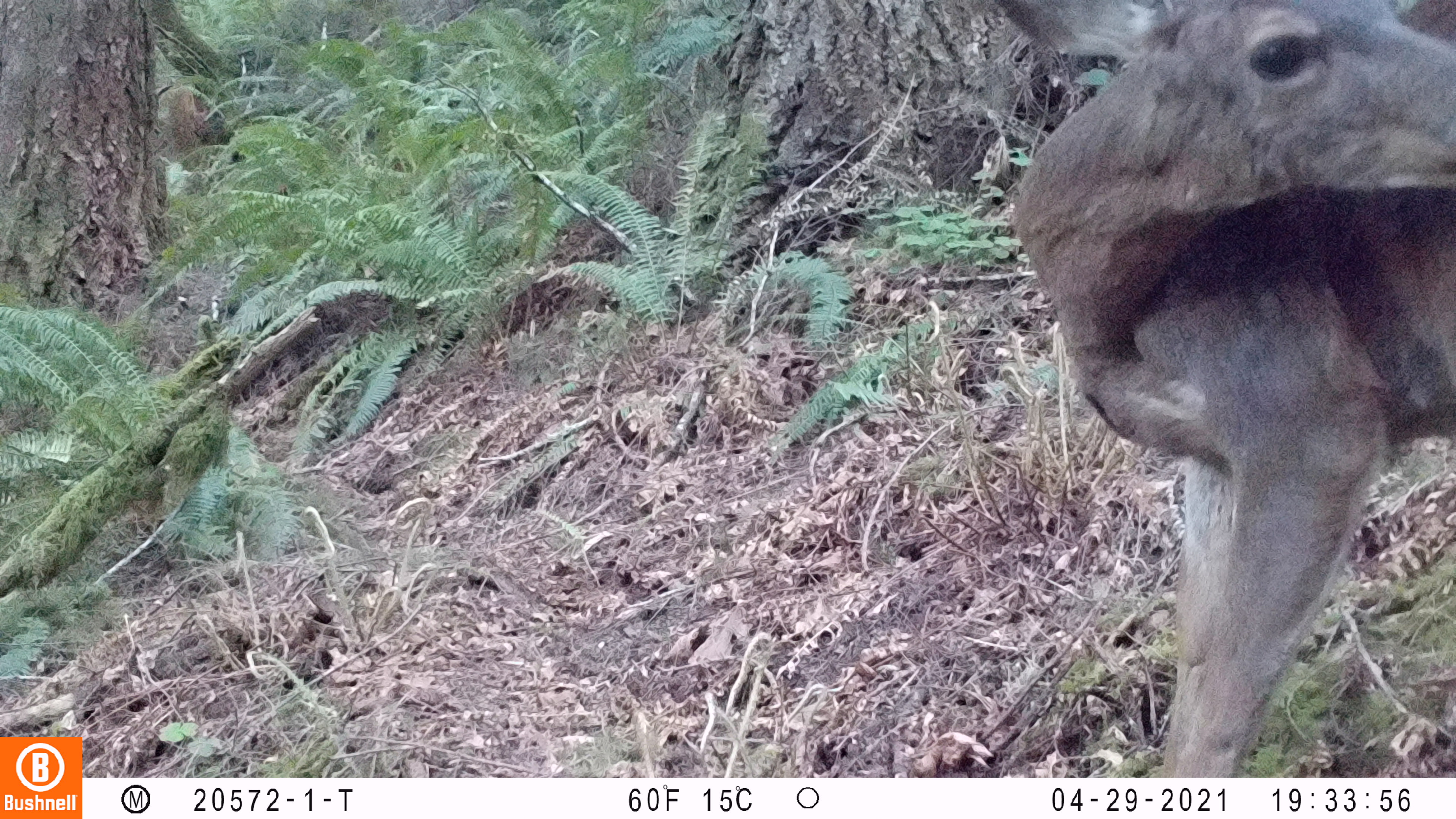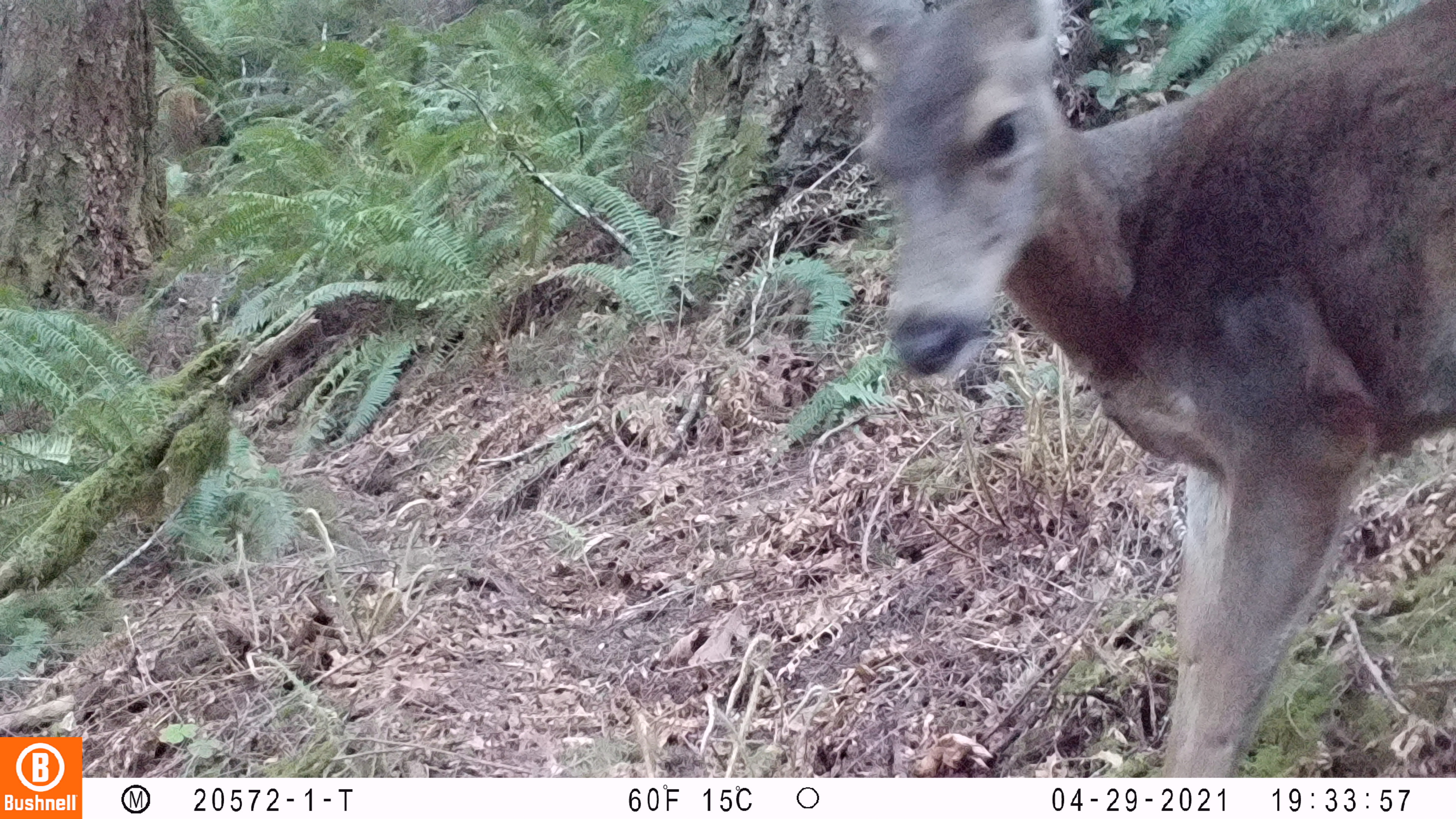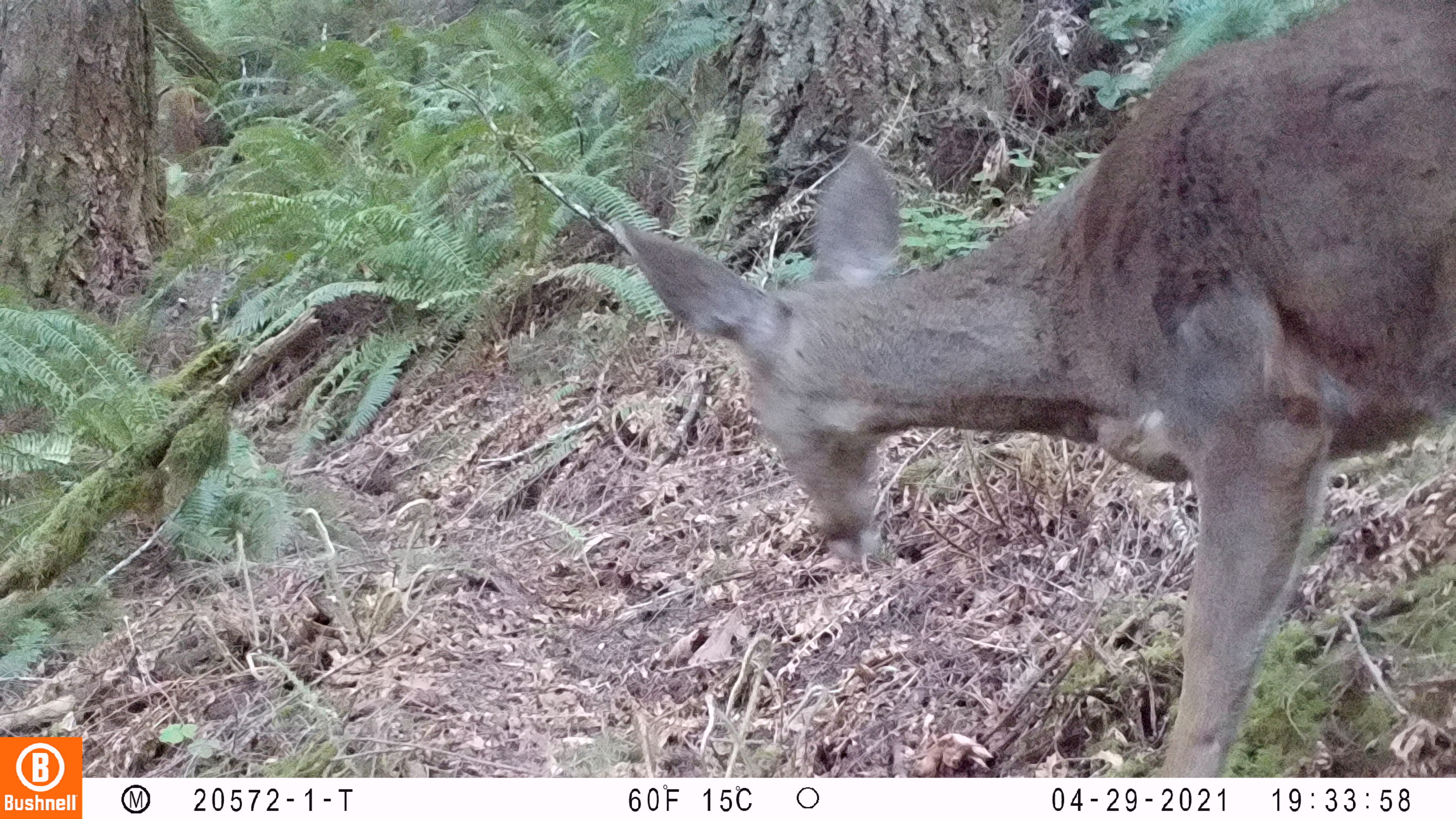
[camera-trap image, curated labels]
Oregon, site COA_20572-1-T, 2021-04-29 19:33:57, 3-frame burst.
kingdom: Animalia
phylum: Chordata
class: Mammalia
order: Artiodactyla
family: Cervidae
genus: Odocoileus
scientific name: Odocoileus hemionus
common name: black-tailed deer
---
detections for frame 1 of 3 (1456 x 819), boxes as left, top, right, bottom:
black-tailed deer: 992, 2, 1450, 770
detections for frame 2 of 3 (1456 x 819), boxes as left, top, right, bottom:
black-tailed deer: 813, 1, 1450, 772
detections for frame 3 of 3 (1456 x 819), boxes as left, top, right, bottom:
black-tailed deer: 608, 2, 1450, 774